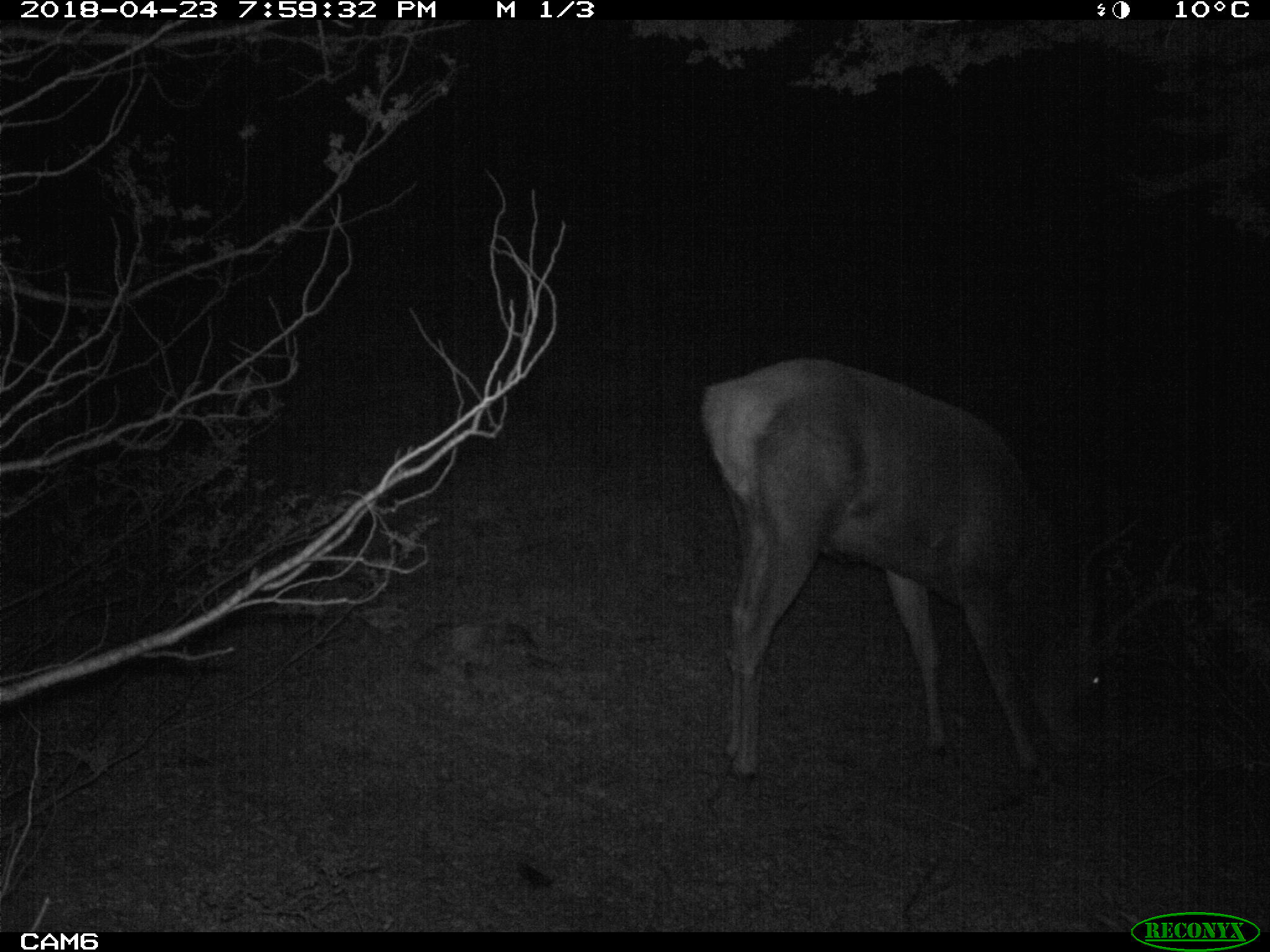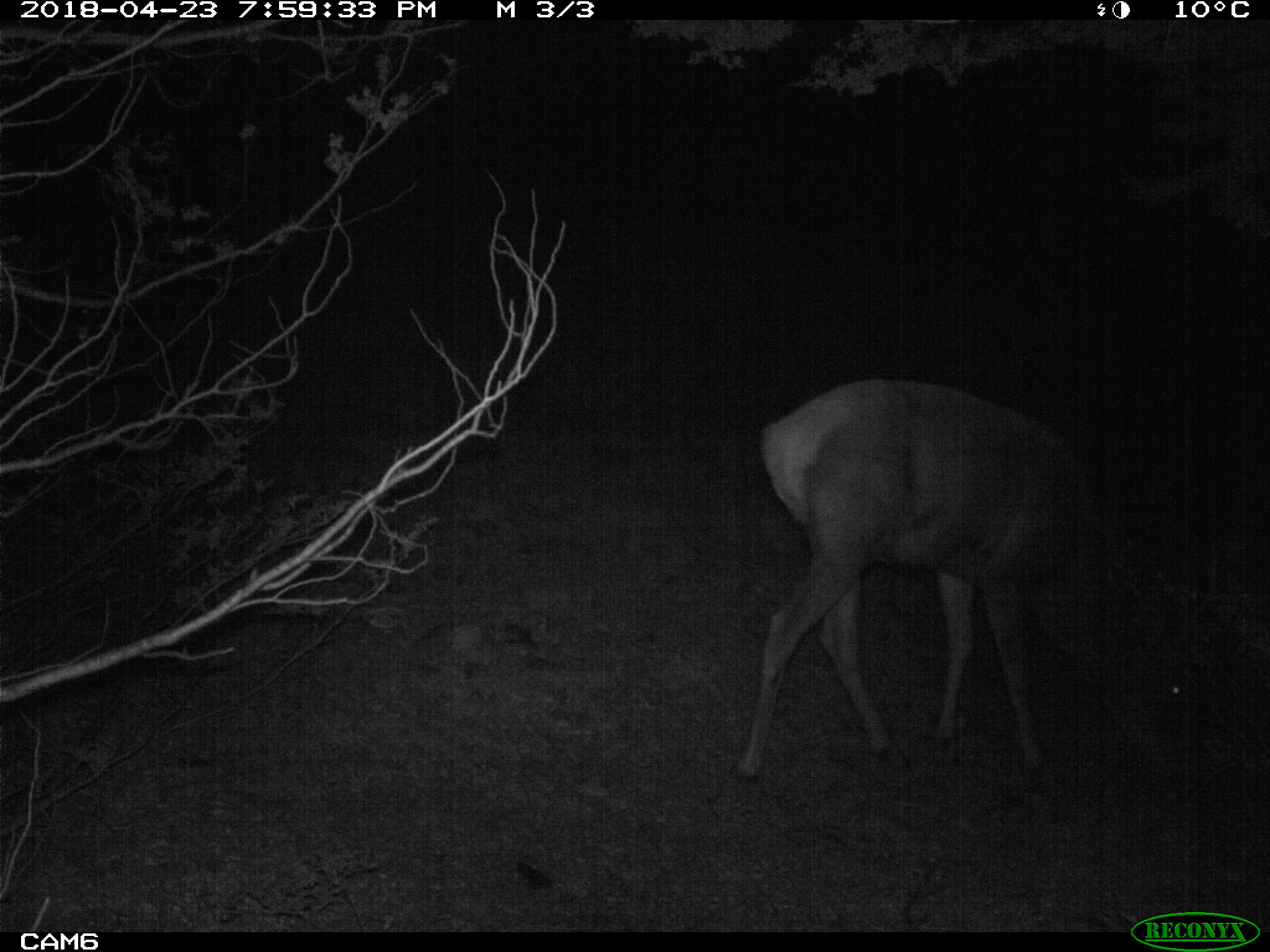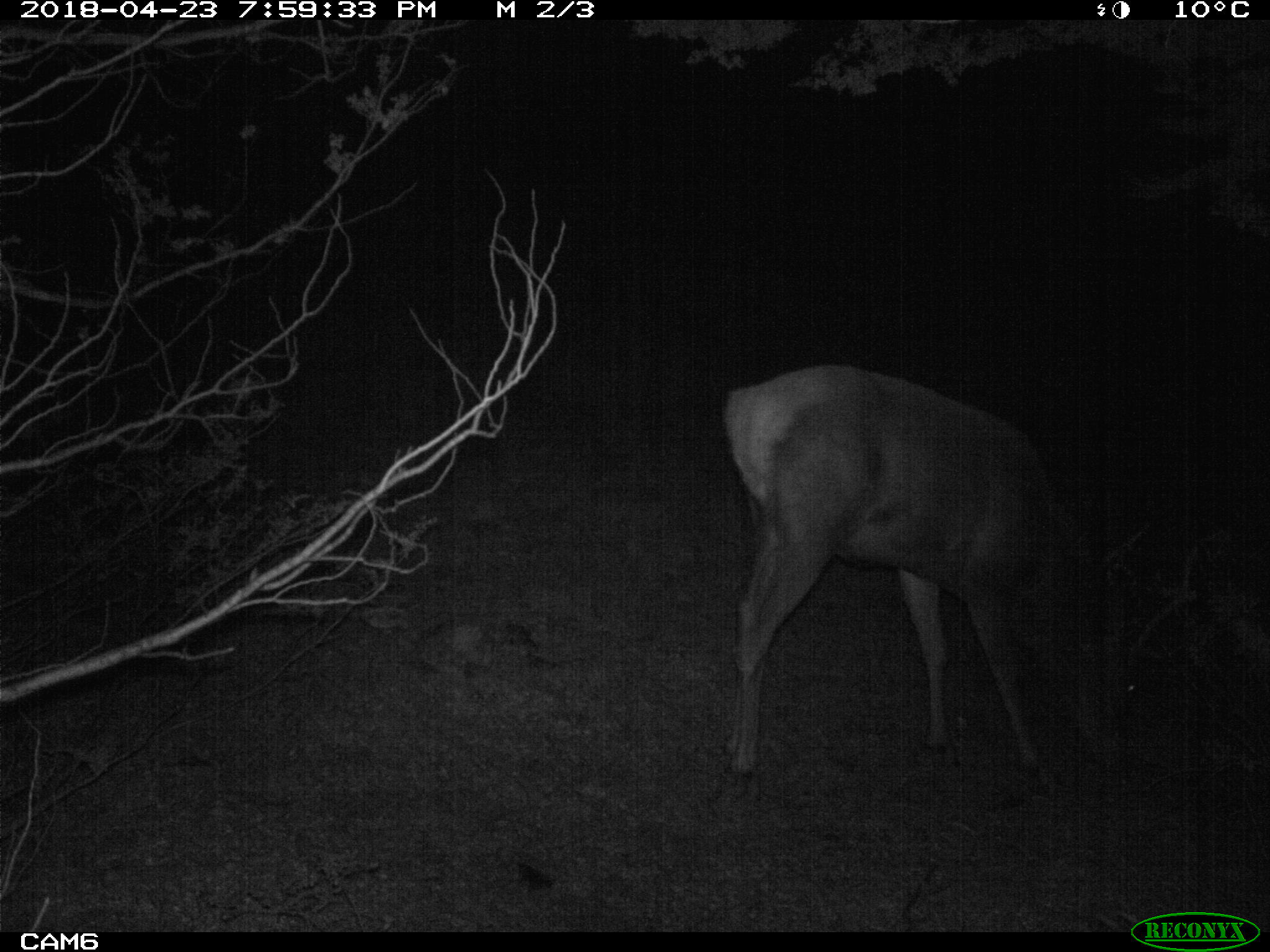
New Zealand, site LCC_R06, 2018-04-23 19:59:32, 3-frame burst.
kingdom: Animalia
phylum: Chordata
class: Mammalia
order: Artiodactyla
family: Cervidae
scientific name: Cervidae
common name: deer